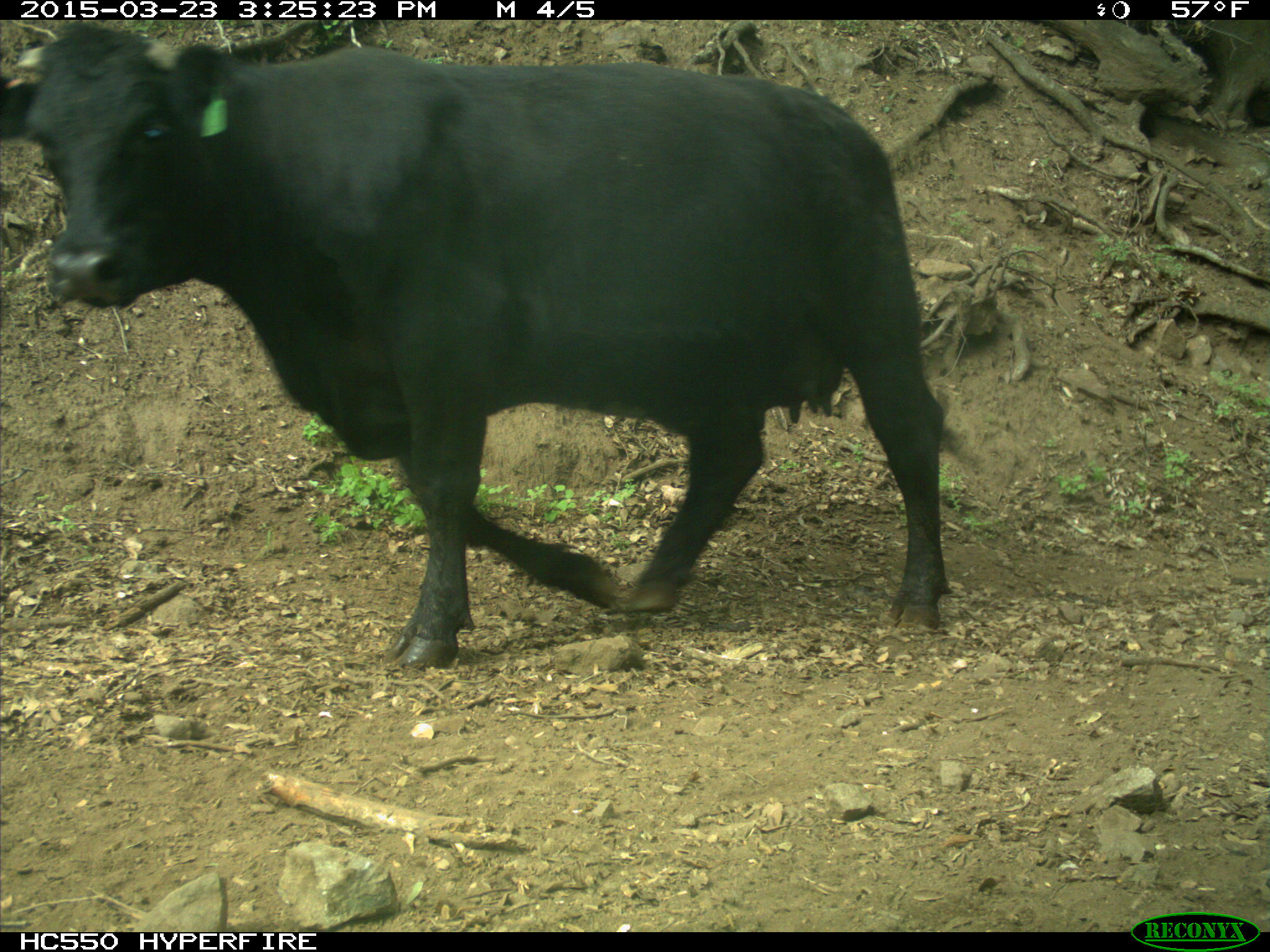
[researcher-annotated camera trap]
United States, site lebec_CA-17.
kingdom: Animalia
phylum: Chordata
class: Mammalia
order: Artiodactyla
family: Bovidae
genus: Bos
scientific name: Bos taurus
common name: domestic cow